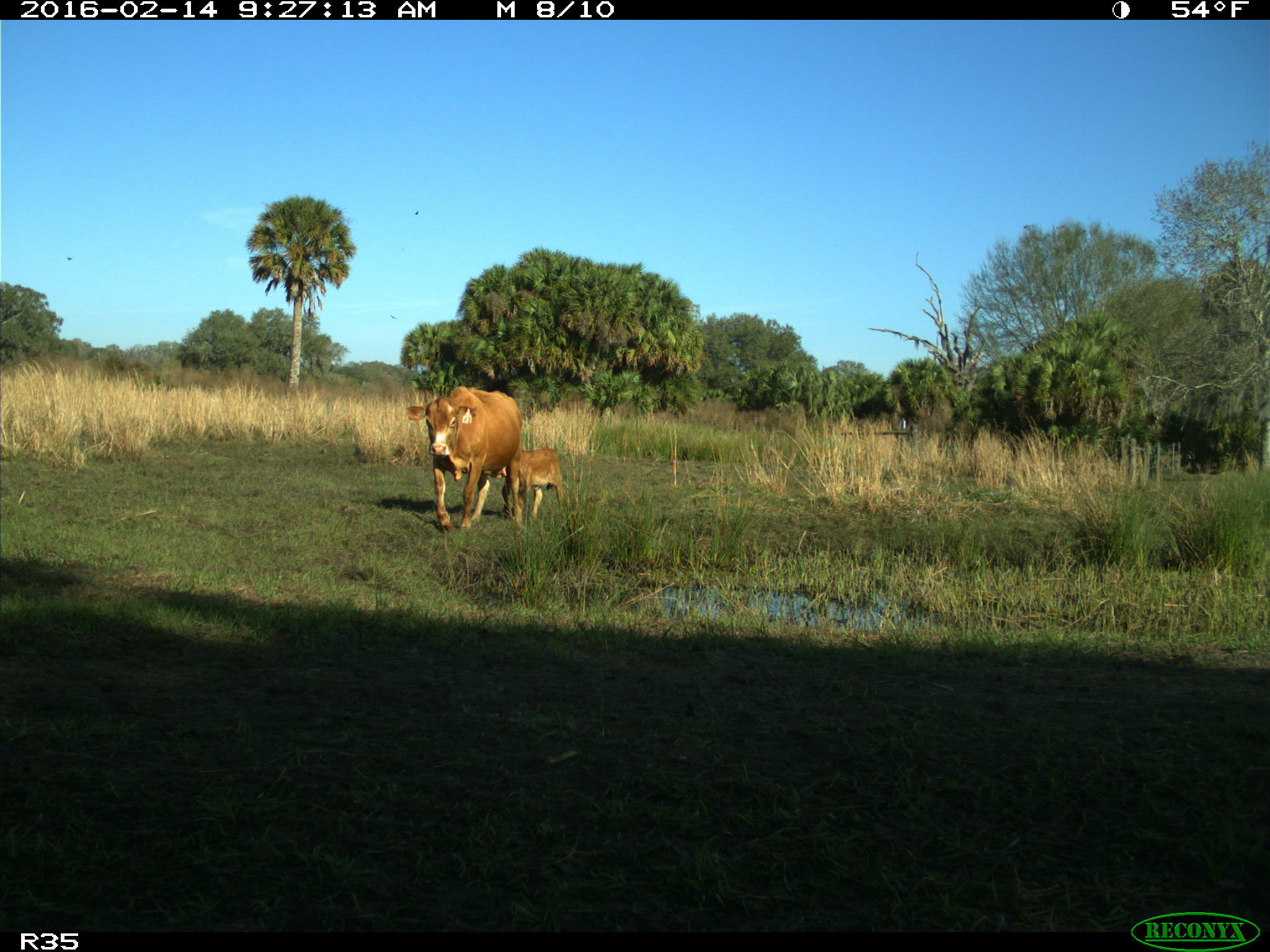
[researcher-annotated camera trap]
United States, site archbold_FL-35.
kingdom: Animalia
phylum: Chordata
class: Mammalia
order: Artiodactyla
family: Bovidae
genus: Bos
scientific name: Bos taurus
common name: domestic cow